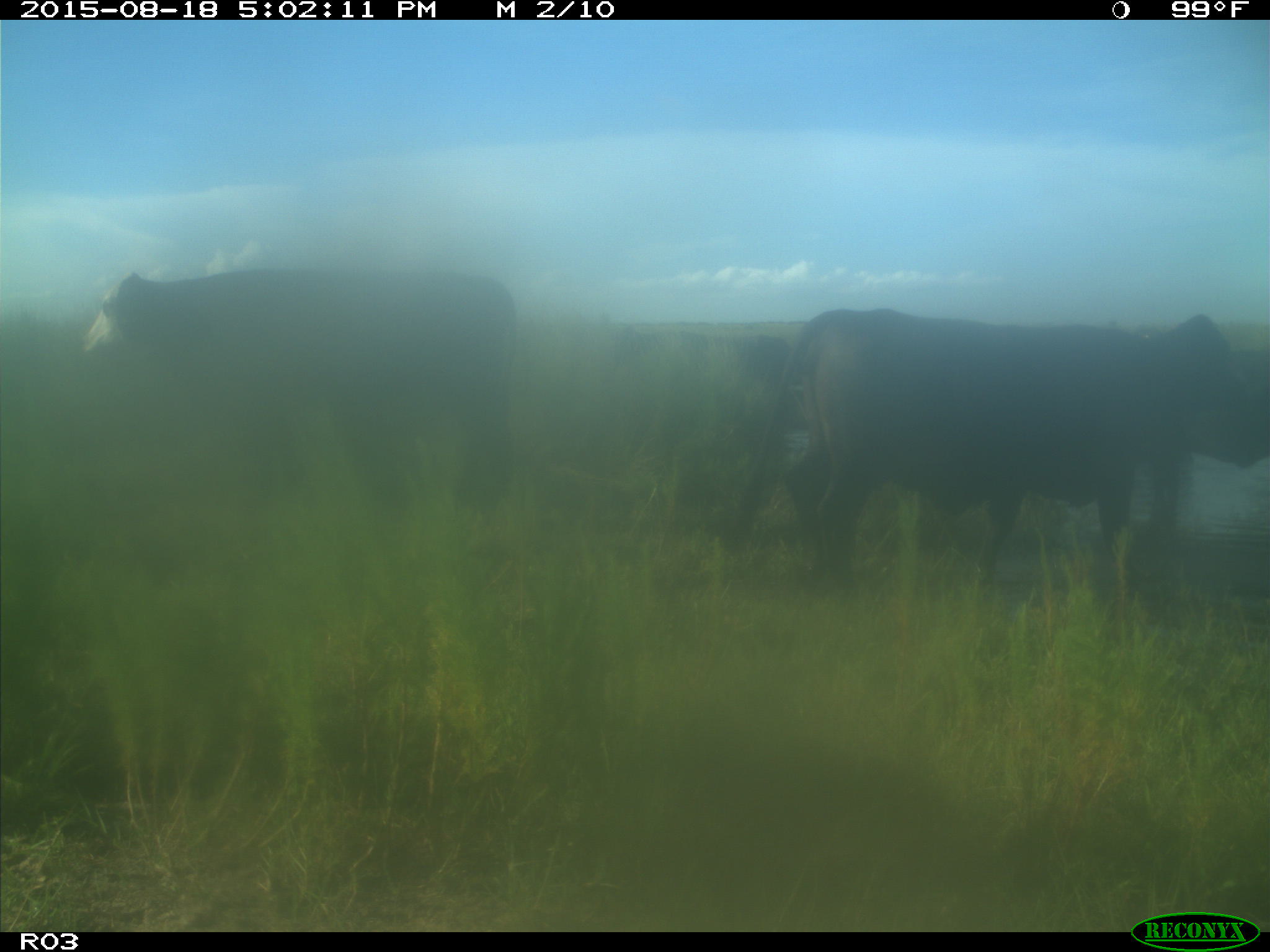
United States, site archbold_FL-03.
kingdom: Animalia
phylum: Chordata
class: Mammalia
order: Artiodactyla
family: Bovidae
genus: Bos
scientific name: Bos taurus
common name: domestic cow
Bos taurus (domestic cow).